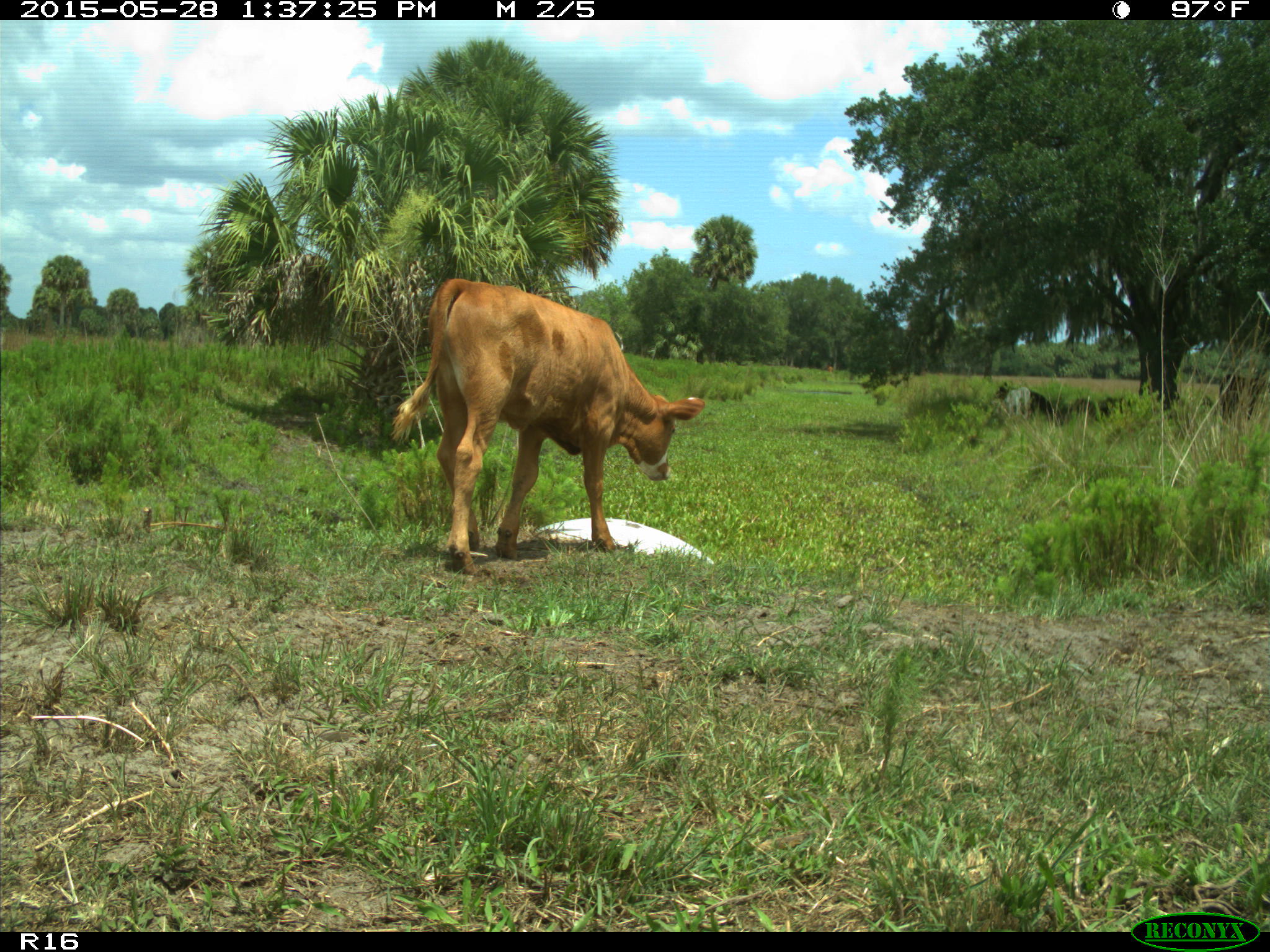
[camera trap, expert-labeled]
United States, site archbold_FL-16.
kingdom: Animalia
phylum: Chordata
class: Mammalia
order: Artiodactyla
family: Bovidae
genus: Bos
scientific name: Bos taurus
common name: domestic cow